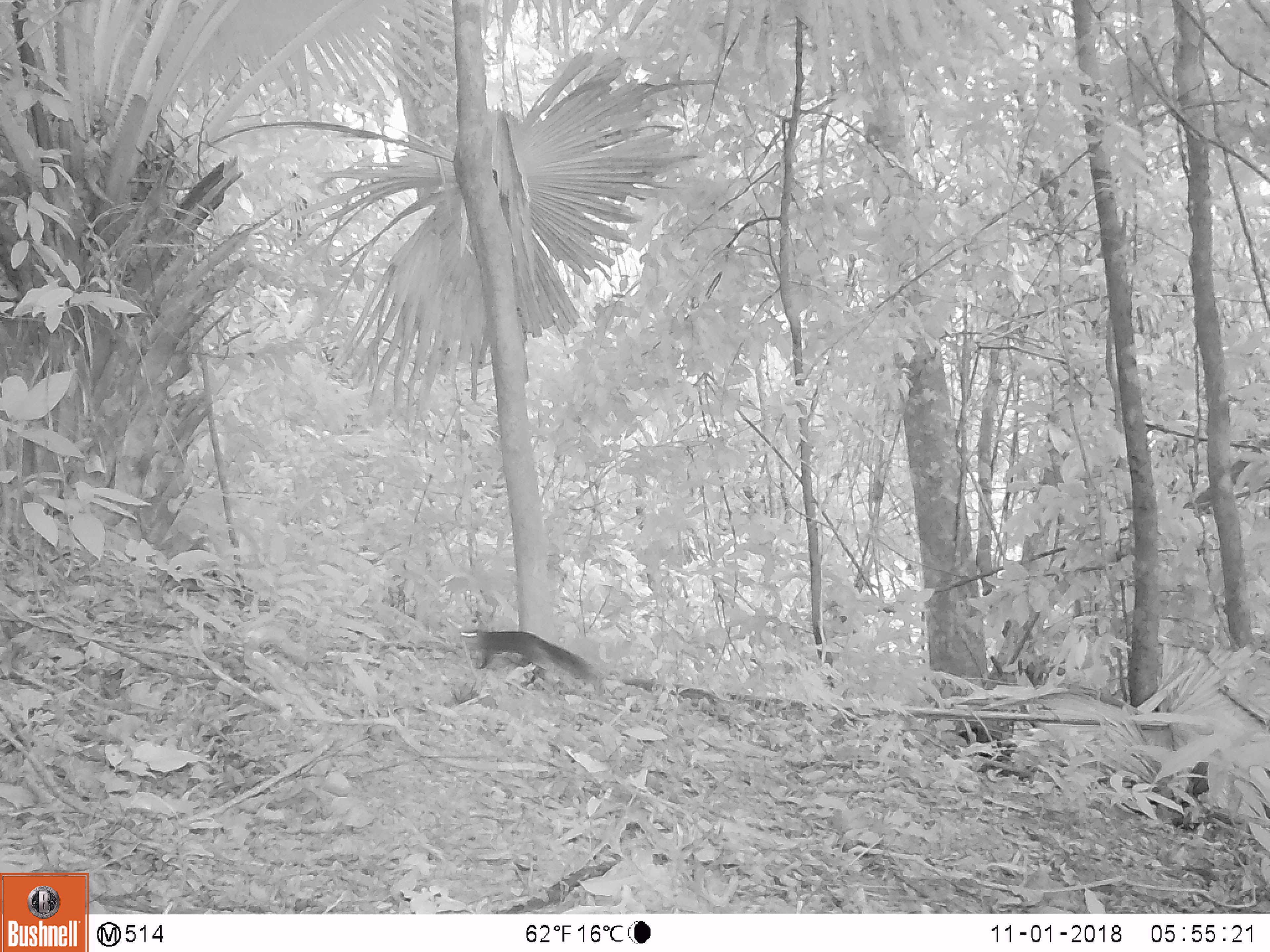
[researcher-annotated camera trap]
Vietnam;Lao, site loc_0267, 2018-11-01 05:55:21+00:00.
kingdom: Animalia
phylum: Chordata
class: Mammalia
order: Rodentia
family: Sciuridae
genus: Dremomys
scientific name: Dremomys rufigenis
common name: red-cheeked squirrel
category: red cheeked squirrel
Red cheeked squirrel (red-cheeked squirrel) (Dremomys rufigenis). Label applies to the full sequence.